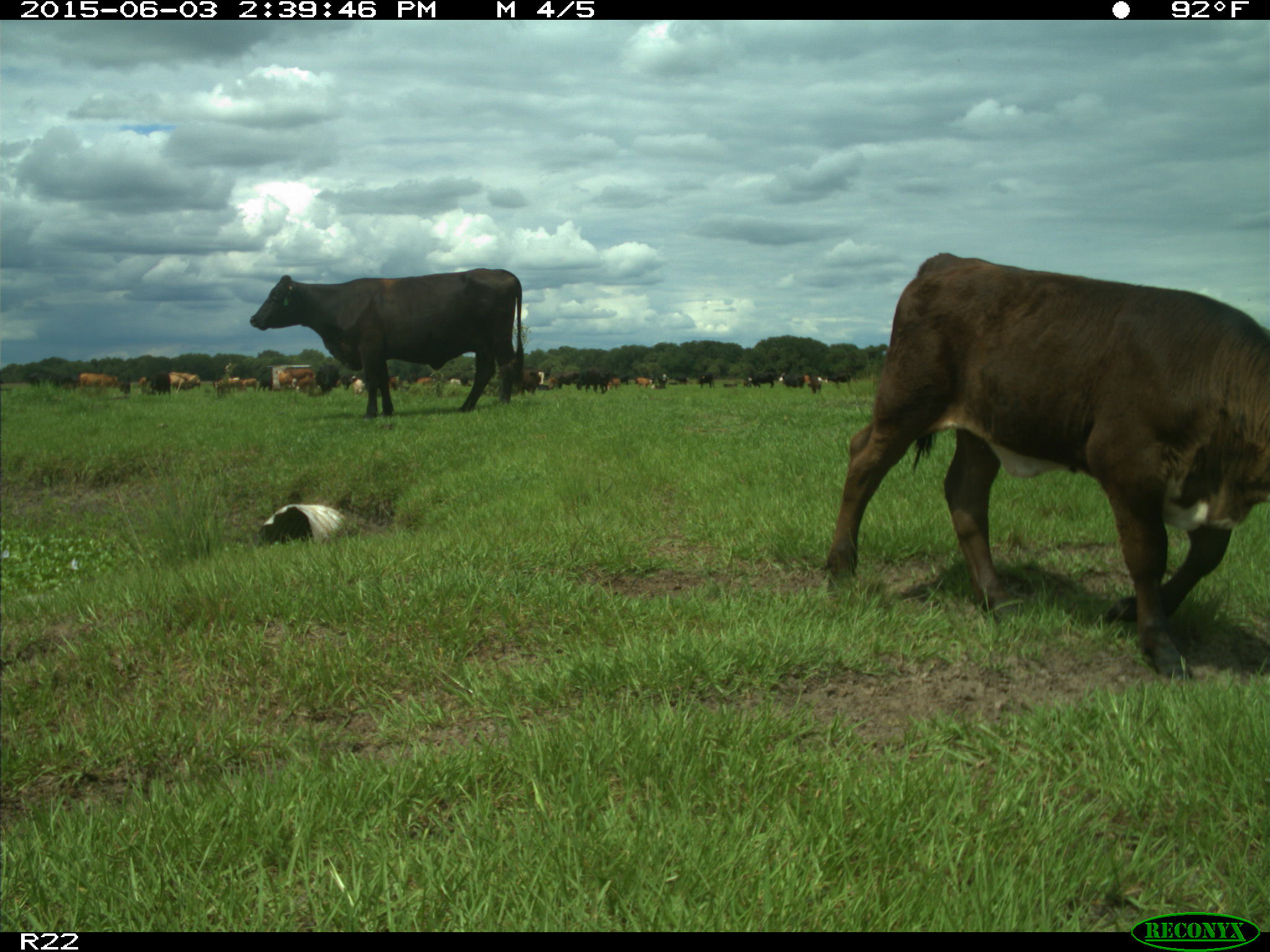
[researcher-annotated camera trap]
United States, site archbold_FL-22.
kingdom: Animalia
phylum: Chordata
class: Mammalia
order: Artiodactyla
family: Bovidae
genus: Bos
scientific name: Bos taurus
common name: domestic cow